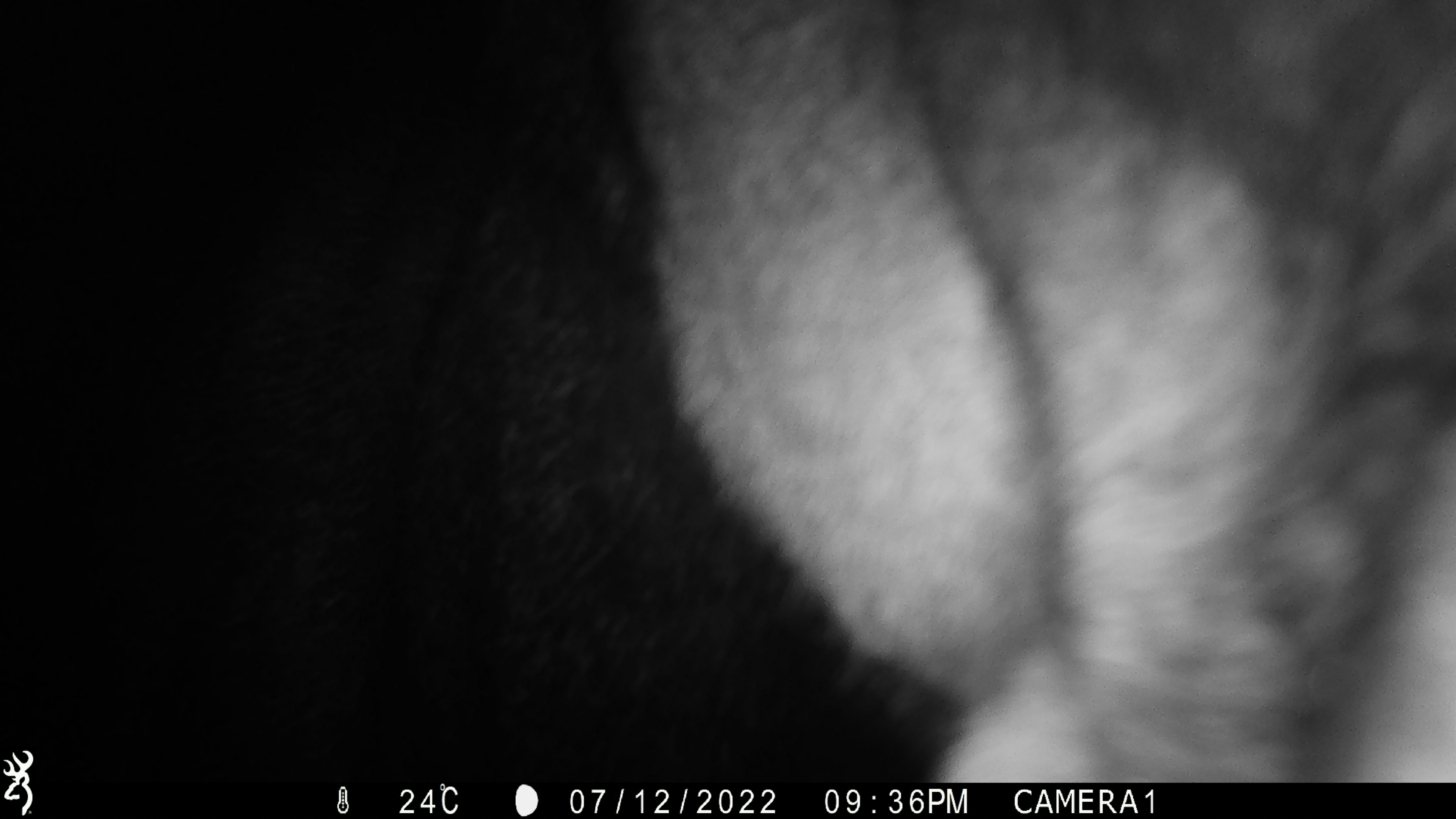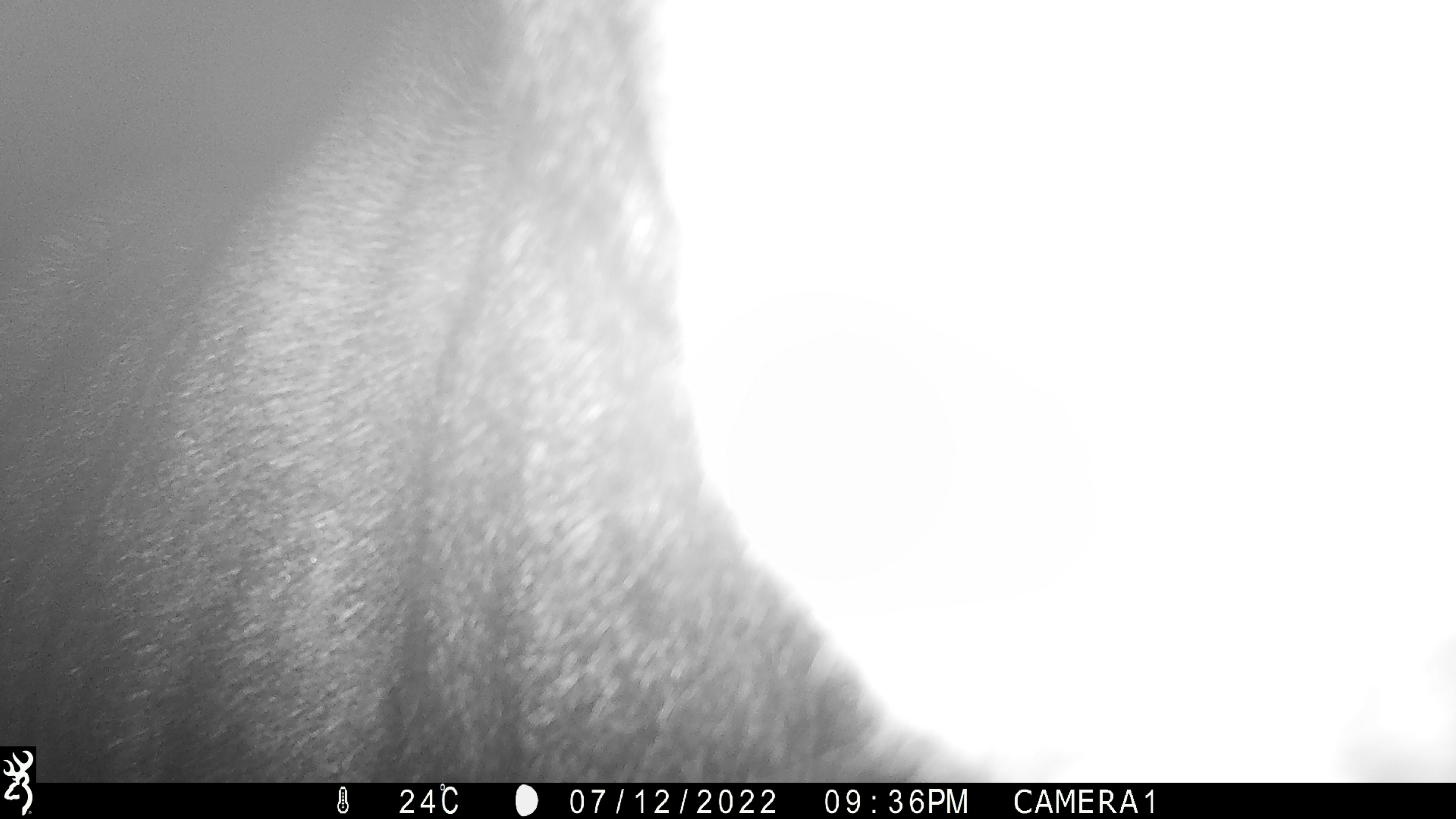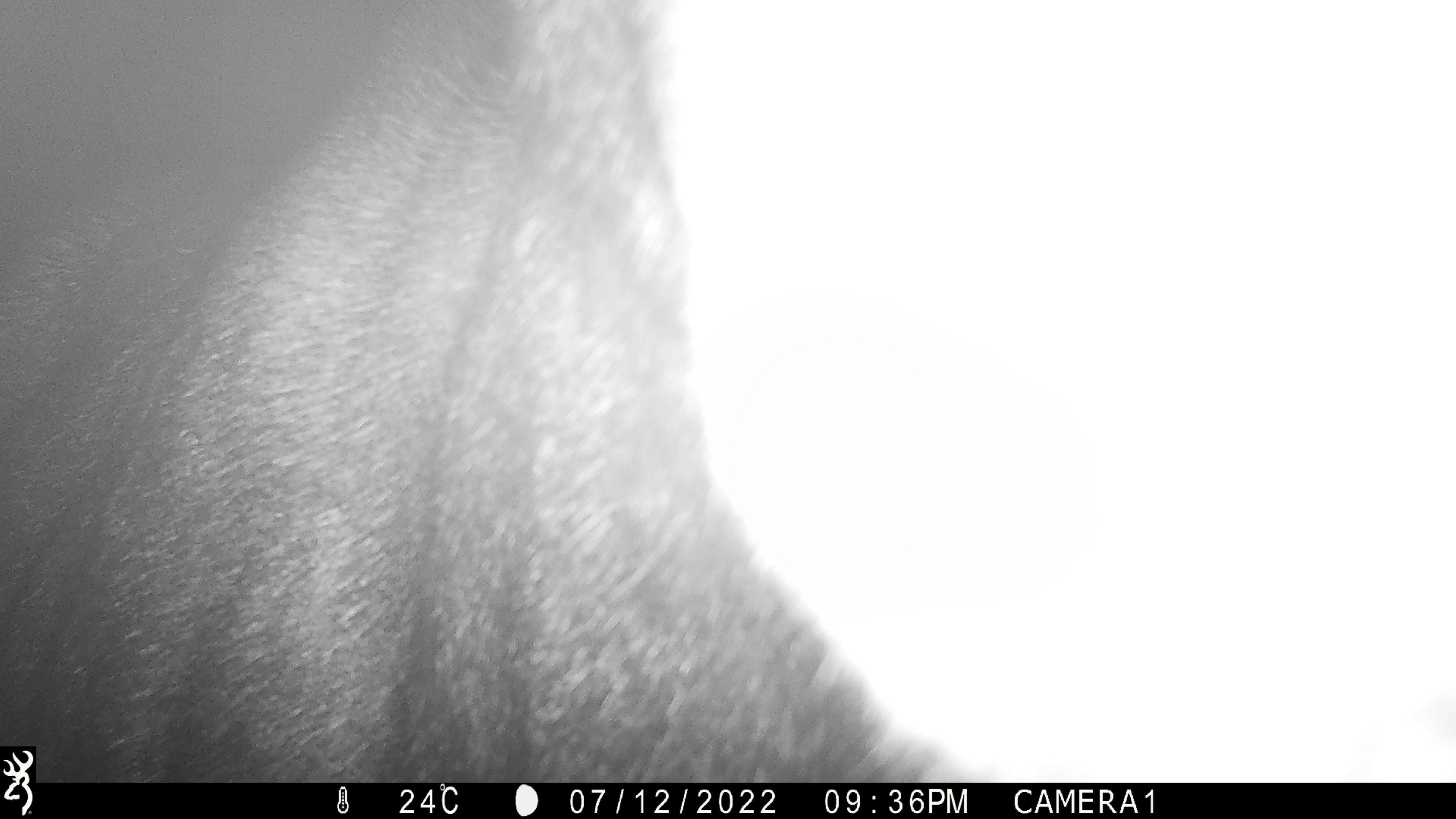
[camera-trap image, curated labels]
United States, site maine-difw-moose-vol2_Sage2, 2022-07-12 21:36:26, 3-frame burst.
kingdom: Animalia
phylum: Chordata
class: Mammalia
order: Artiodactyla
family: Cervidae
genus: Alces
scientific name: Alces alces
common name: moose